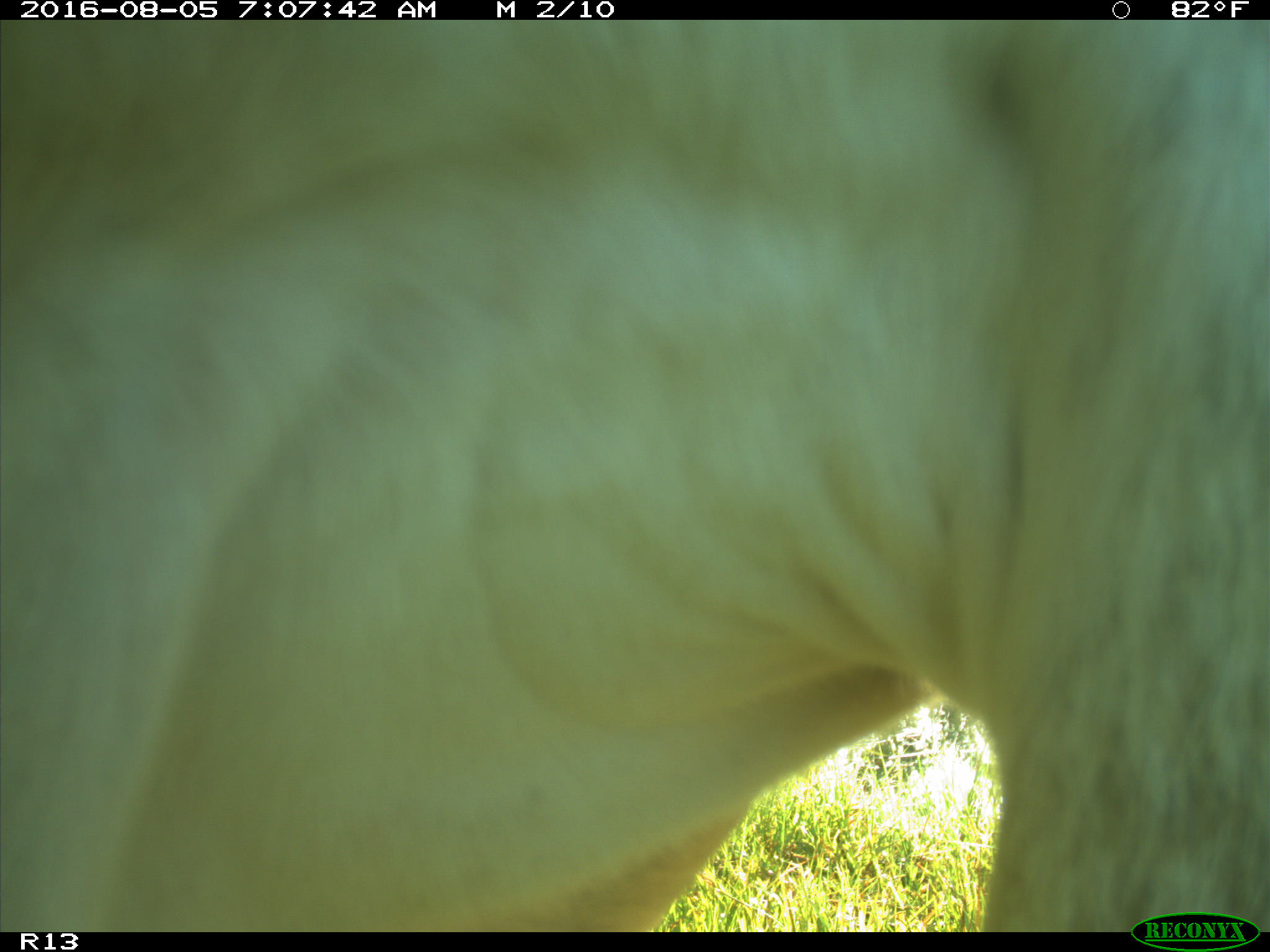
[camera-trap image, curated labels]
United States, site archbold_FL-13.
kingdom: Animalia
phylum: Chordata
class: Mammalia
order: Artiodactyla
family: Bovidae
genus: Bos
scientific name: Bos taurus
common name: domestic cow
Bos taurus (domestic cow).